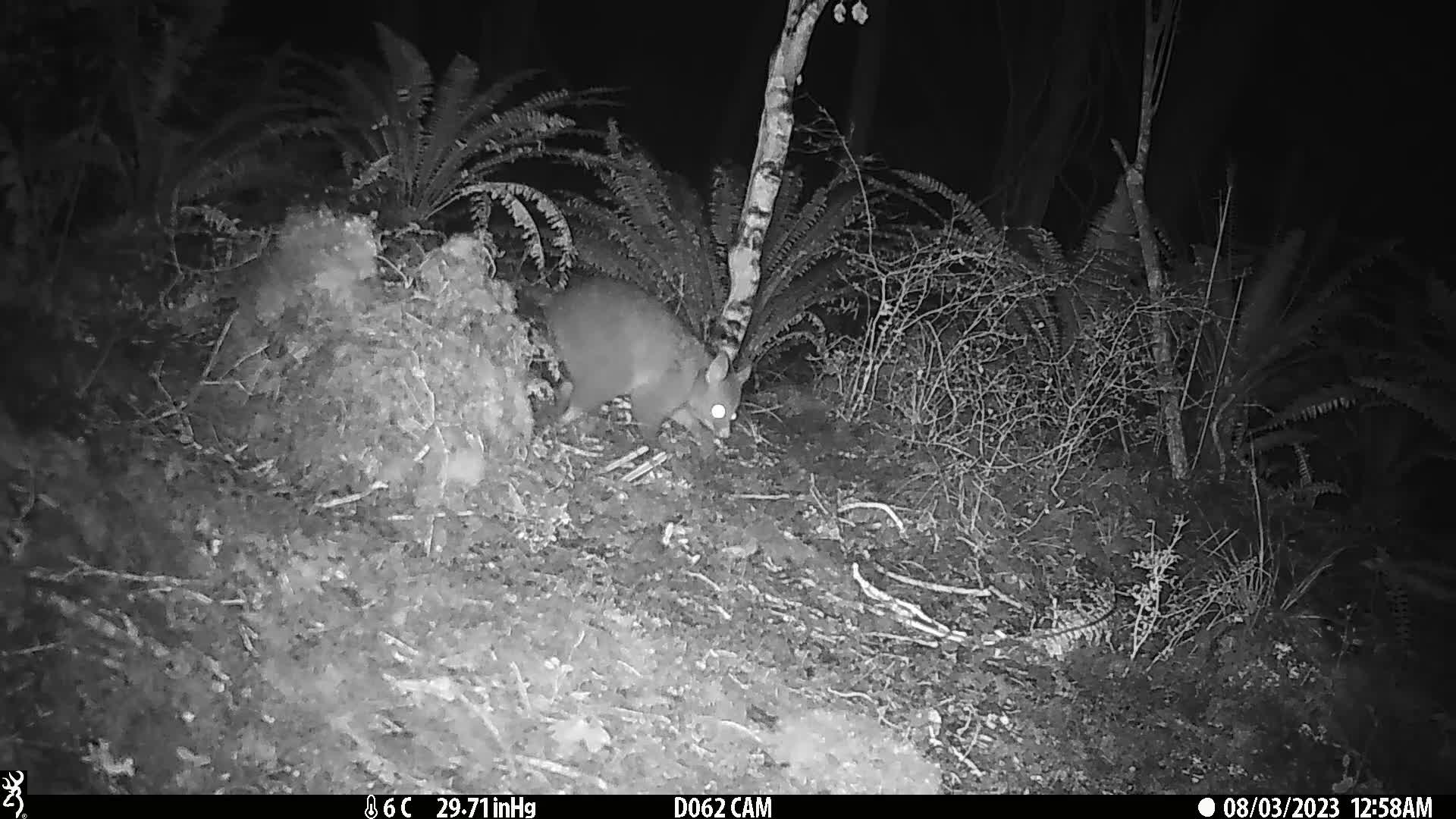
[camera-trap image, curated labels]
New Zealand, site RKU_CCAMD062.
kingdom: Animalia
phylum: Chordata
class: Mammalia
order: Diprotodontia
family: Phalangeridae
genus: Trichosurus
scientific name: Trichosurus vulpecula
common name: common brushtail possum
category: possum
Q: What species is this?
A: Possum (common brushtail possum) (Trichosurus vulpecula).